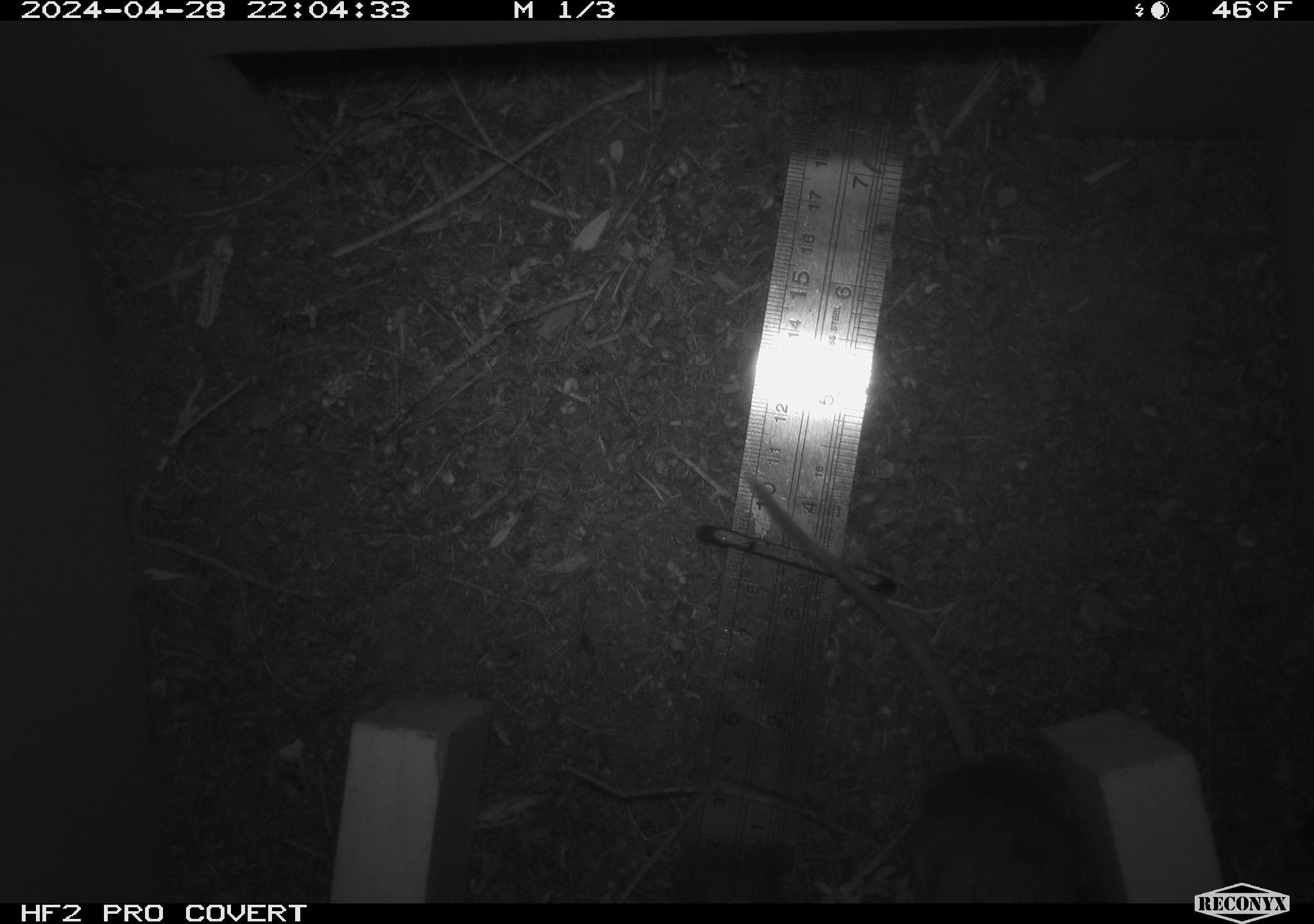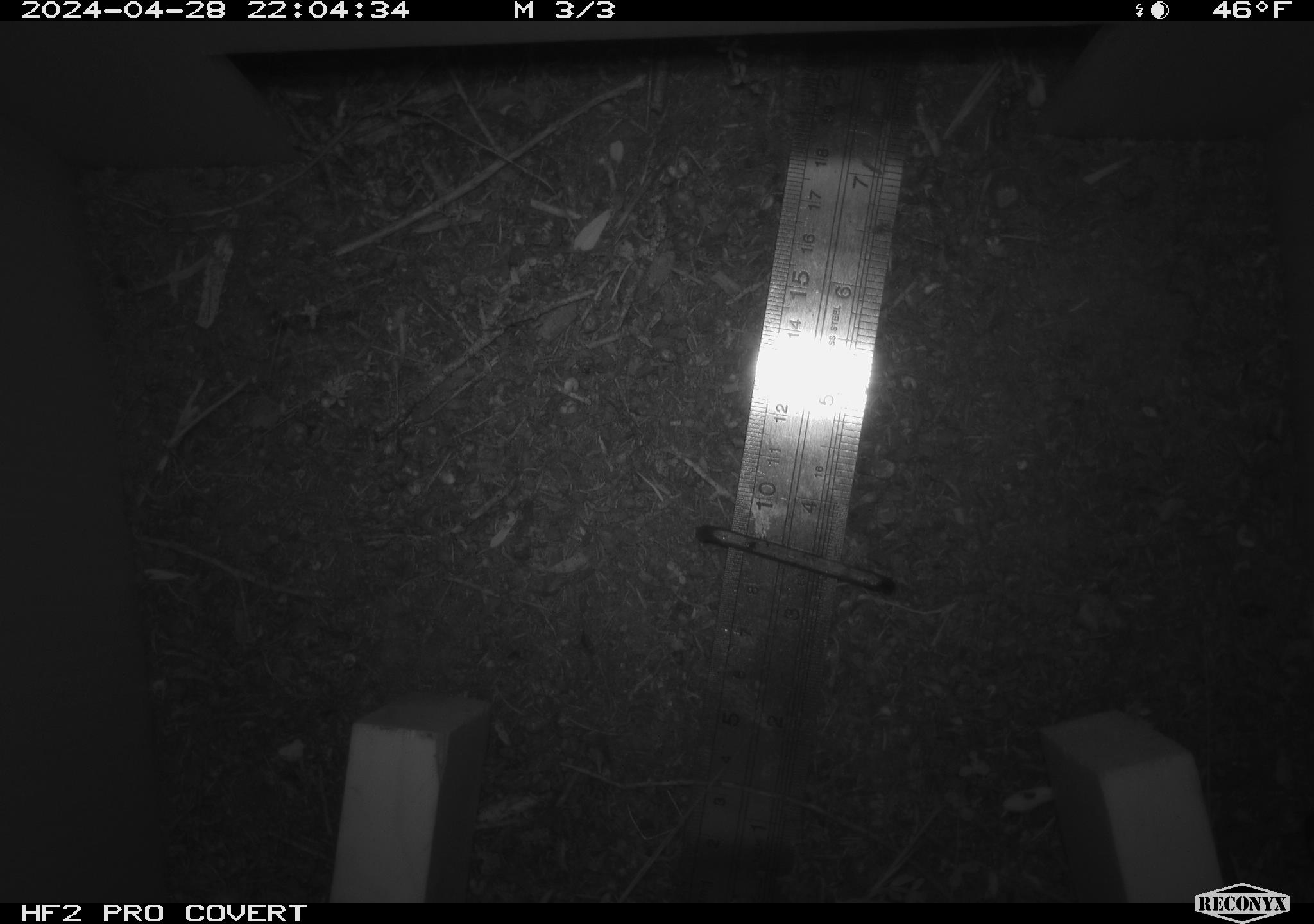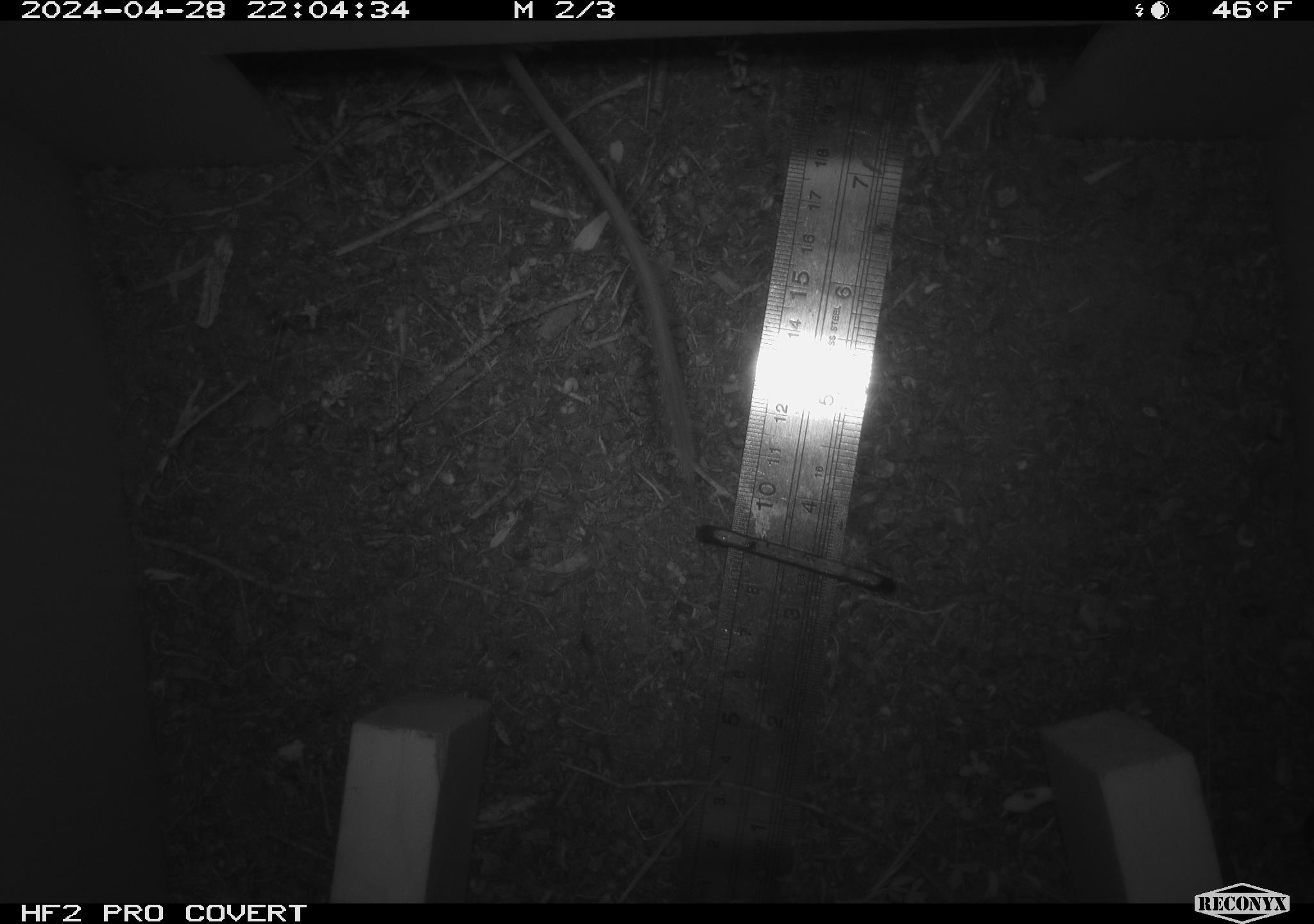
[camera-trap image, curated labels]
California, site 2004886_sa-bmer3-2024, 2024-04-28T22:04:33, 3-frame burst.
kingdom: Animalia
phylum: Chordata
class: Mammalia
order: Rodentia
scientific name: Rodentia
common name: mouse species